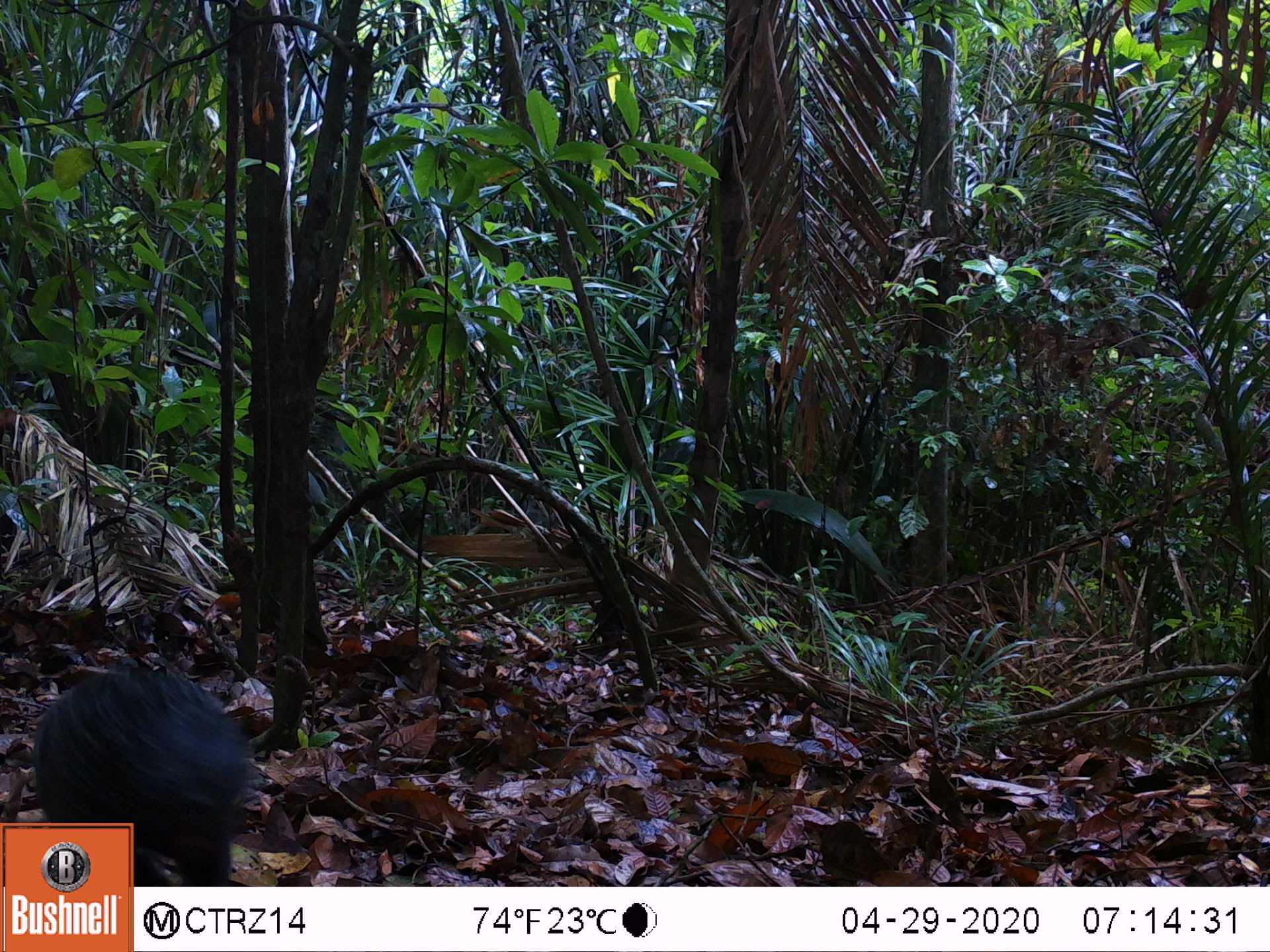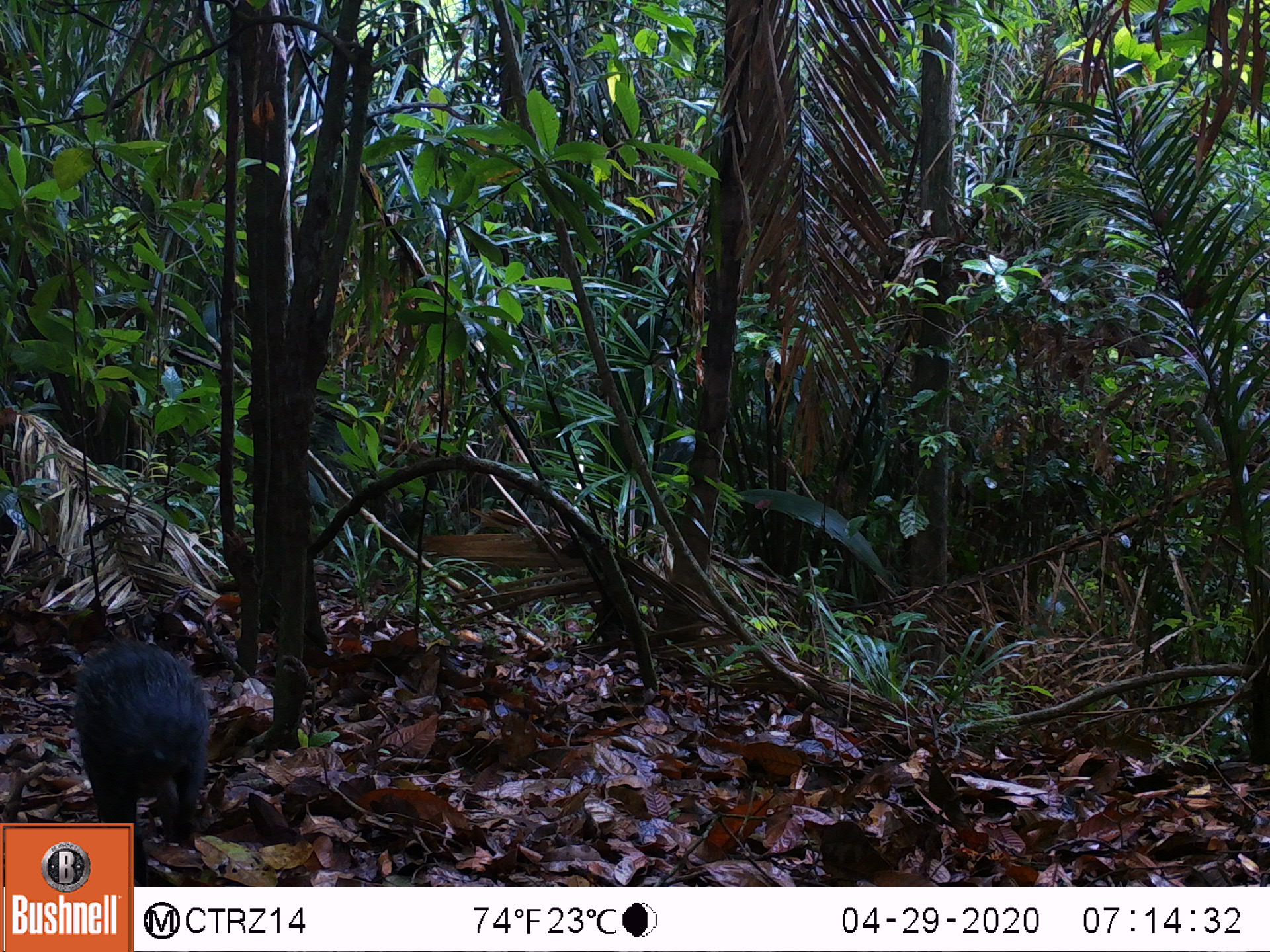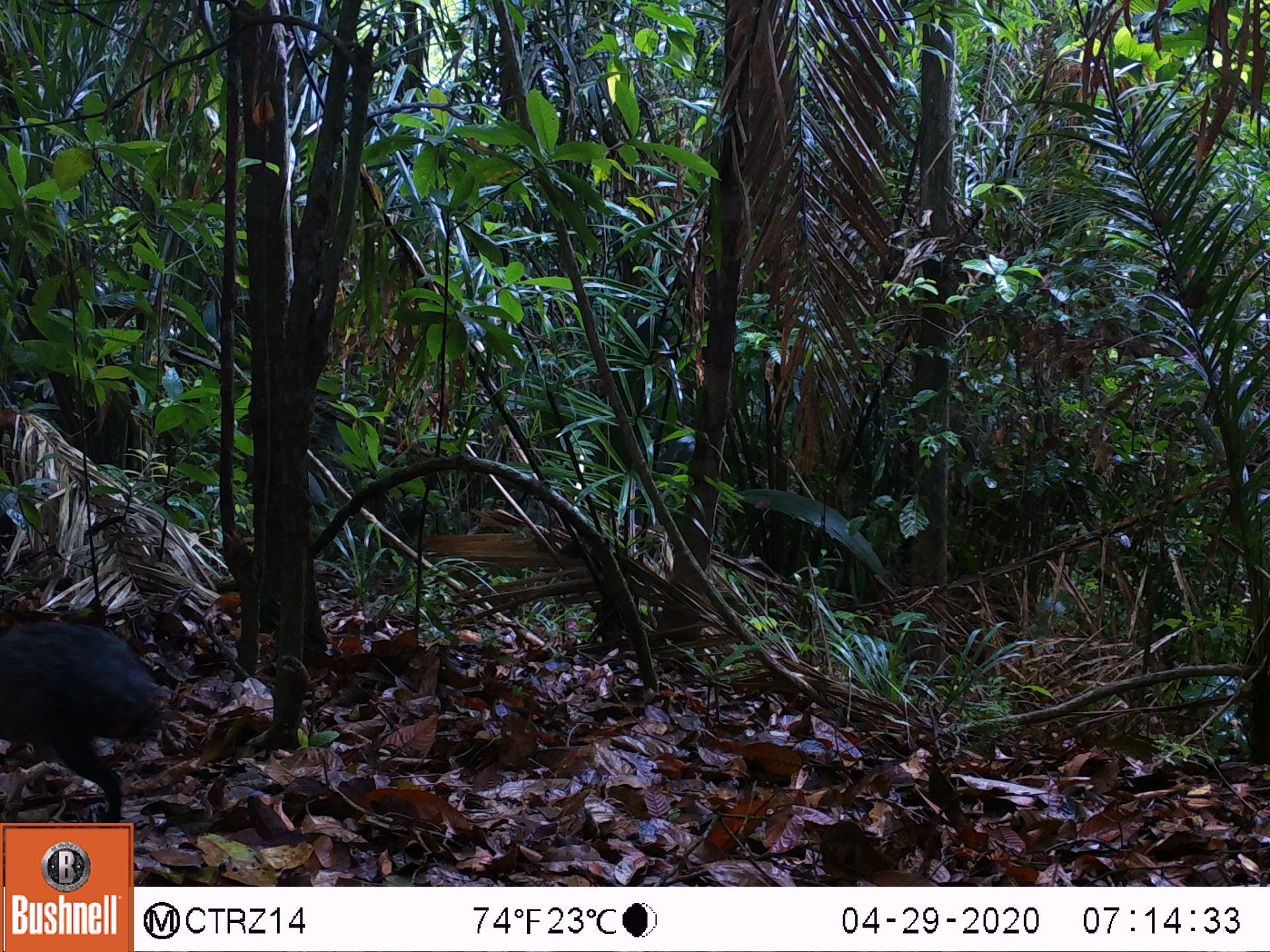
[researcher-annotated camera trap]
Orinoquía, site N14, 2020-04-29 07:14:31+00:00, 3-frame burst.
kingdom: Animalia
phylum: Chordata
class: Mammalia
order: Rodentia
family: Dasyproctidae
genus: Dasyprocta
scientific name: Dasyprocta fuliginosa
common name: black agouti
Black agouti (Dasyprocta fuliginosa).